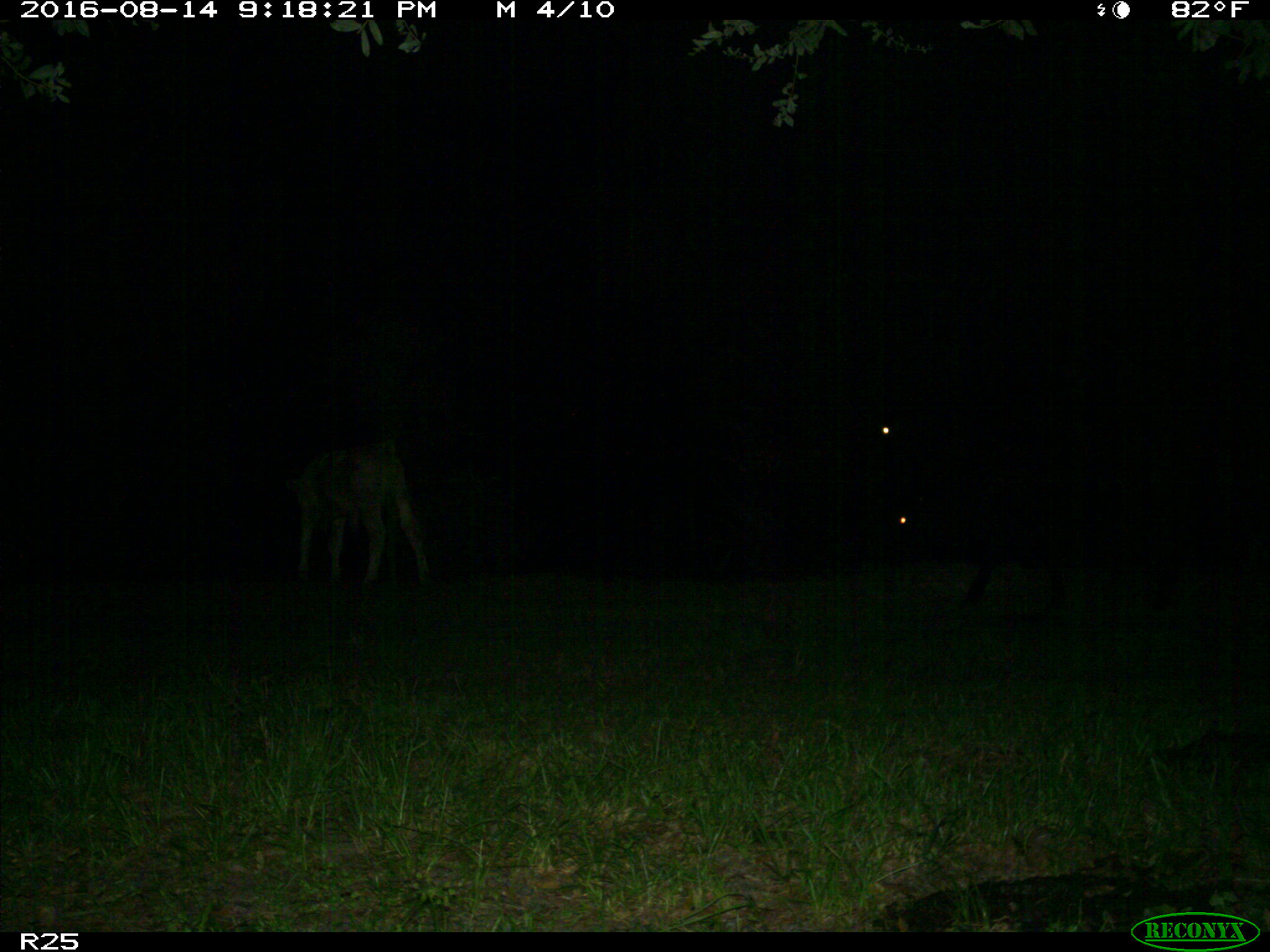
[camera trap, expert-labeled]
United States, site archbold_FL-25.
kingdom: Animalia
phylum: Chordata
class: Mammalia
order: Artiodactyla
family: Bovidae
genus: Bos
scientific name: Bos taurus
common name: domestic cow